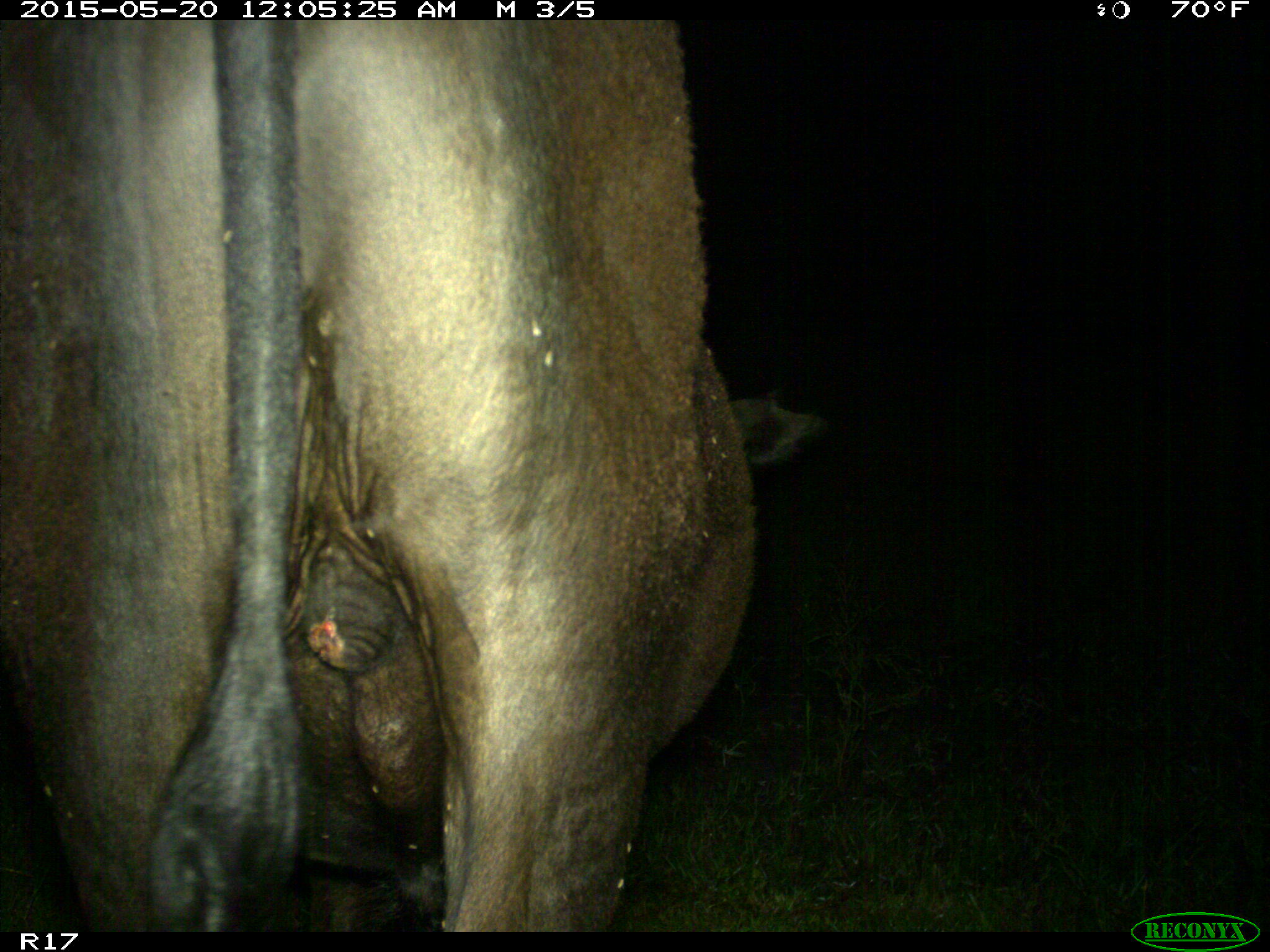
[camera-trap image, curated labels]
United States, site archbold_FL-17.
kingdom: Animalia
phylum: Chordata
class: Mammalia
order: Artiodactyla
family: Bovidae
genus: Bos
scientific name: Bos taurus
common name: domestic cow